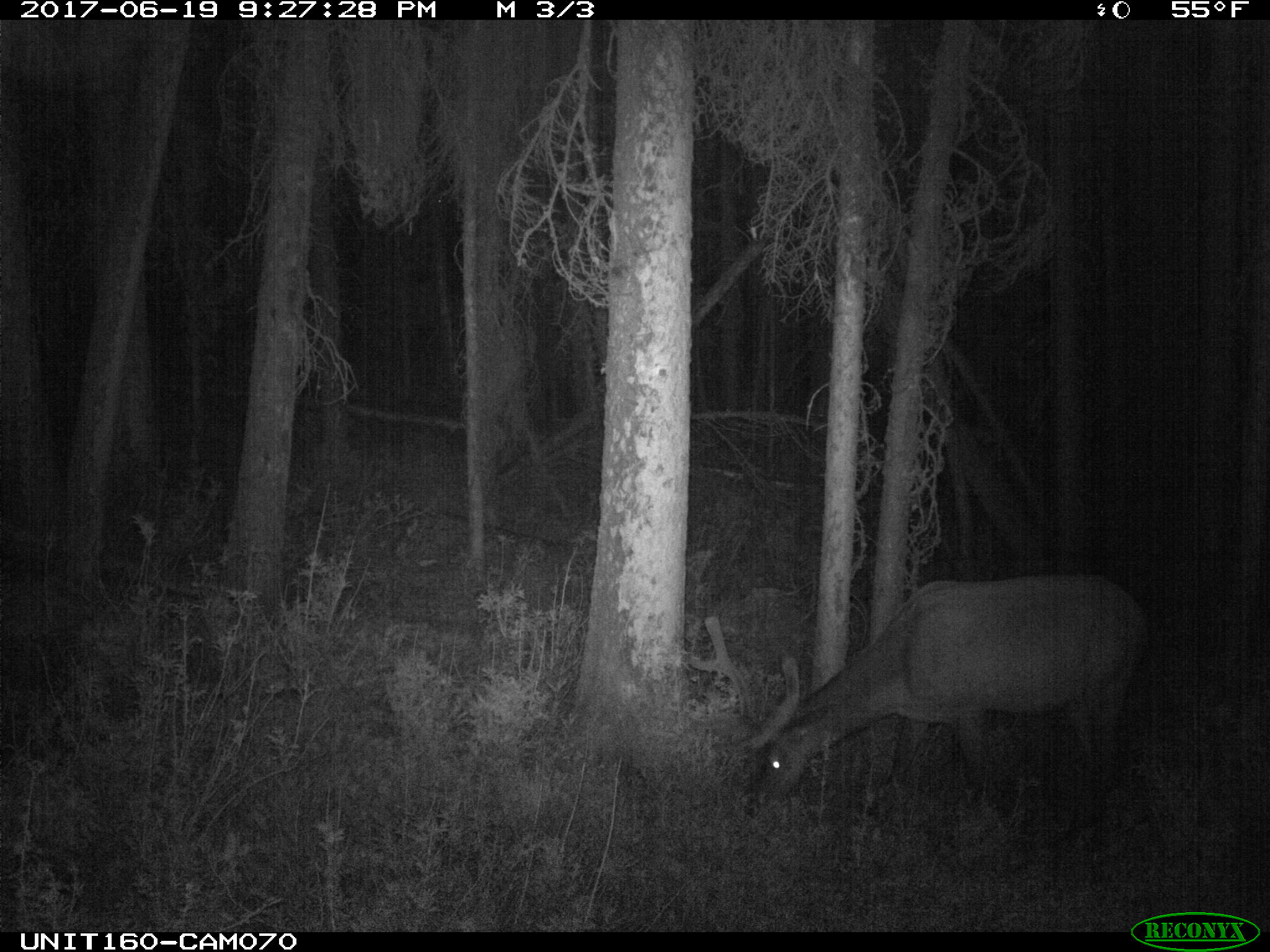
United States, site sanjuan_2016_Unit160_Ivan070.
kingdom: Animalia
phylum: Chordata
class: Mammalia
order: Artiodactyla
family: Cervidae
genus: Cervus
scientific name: Cervus elaphus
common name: red deer